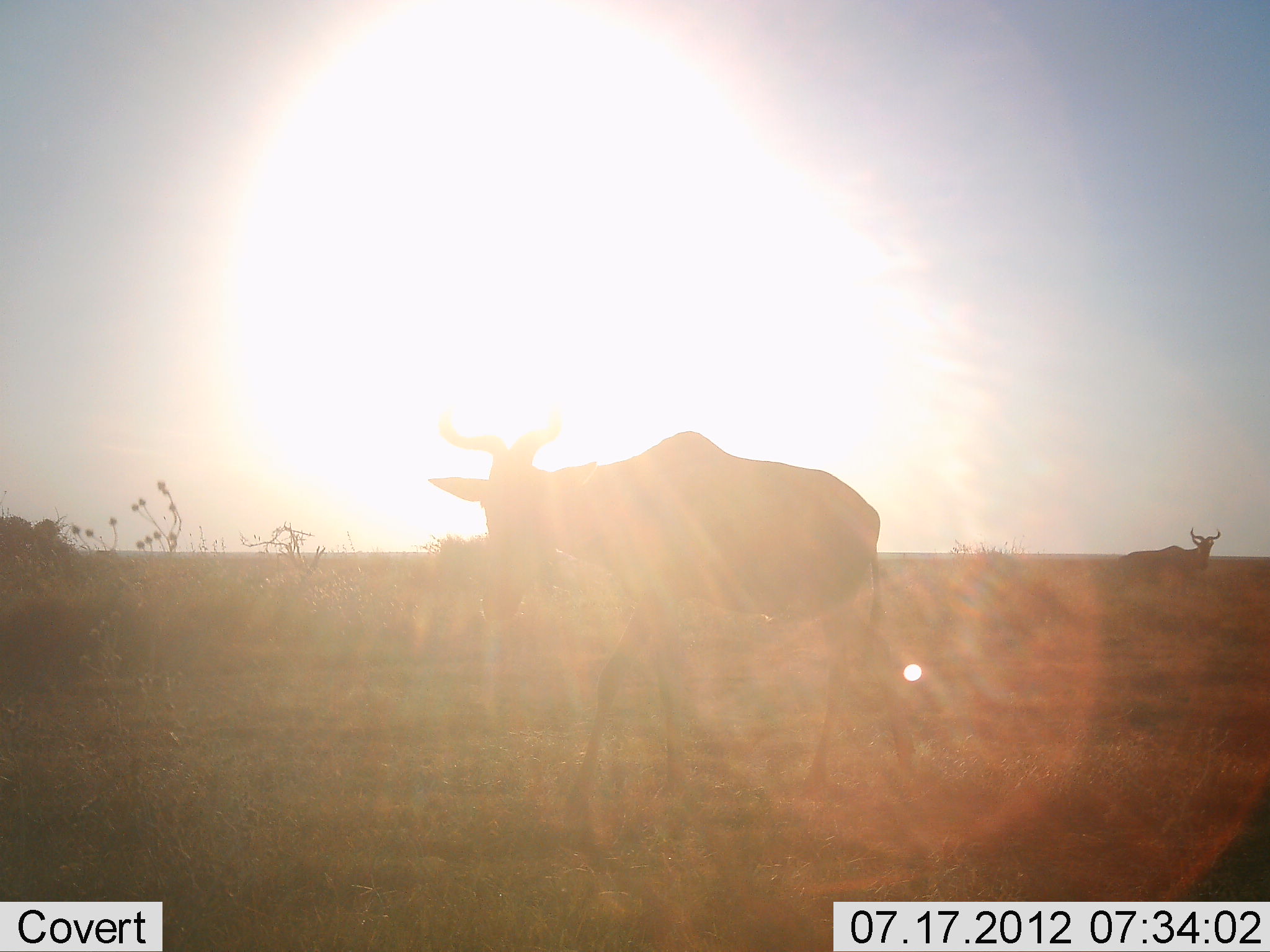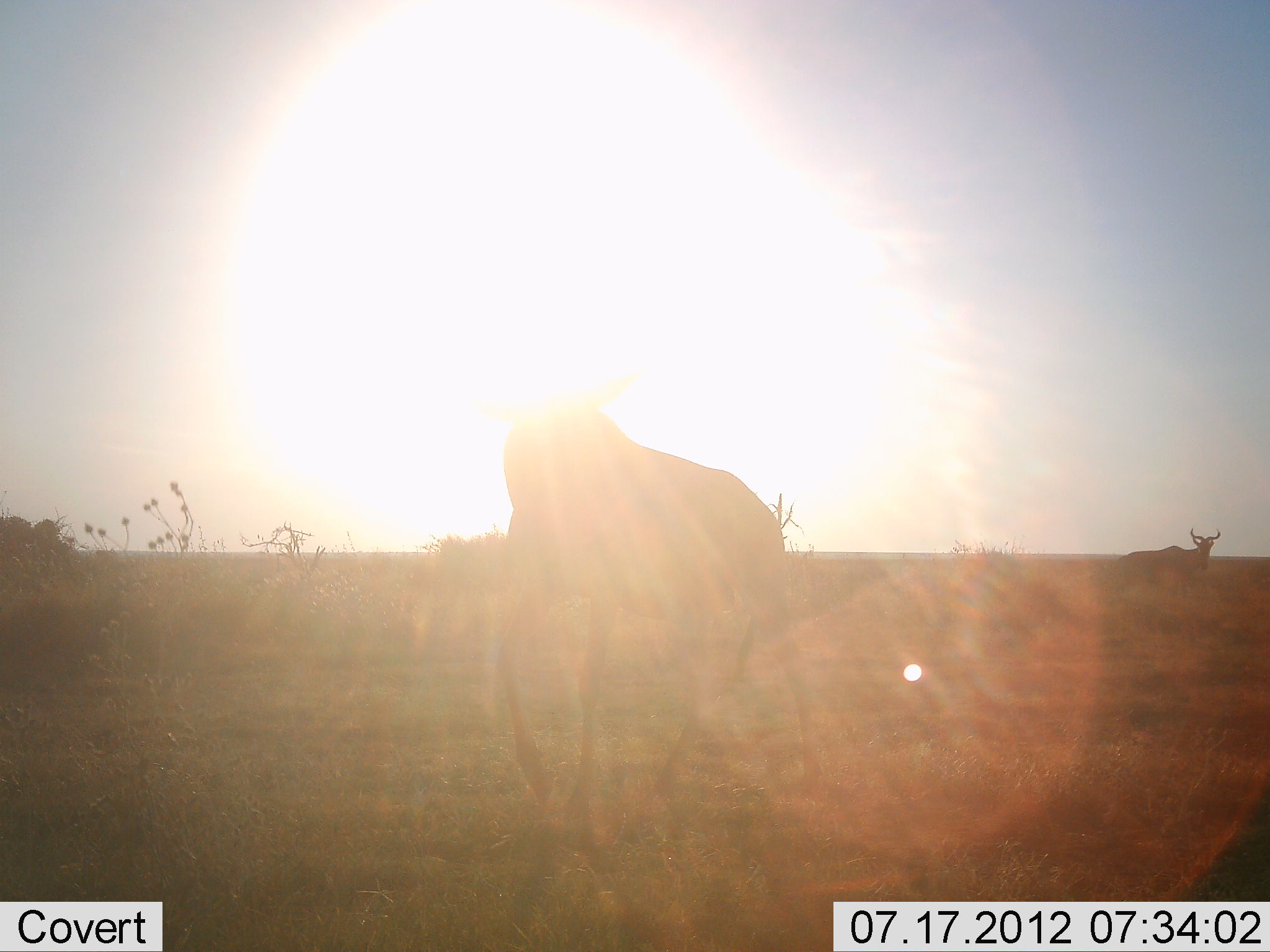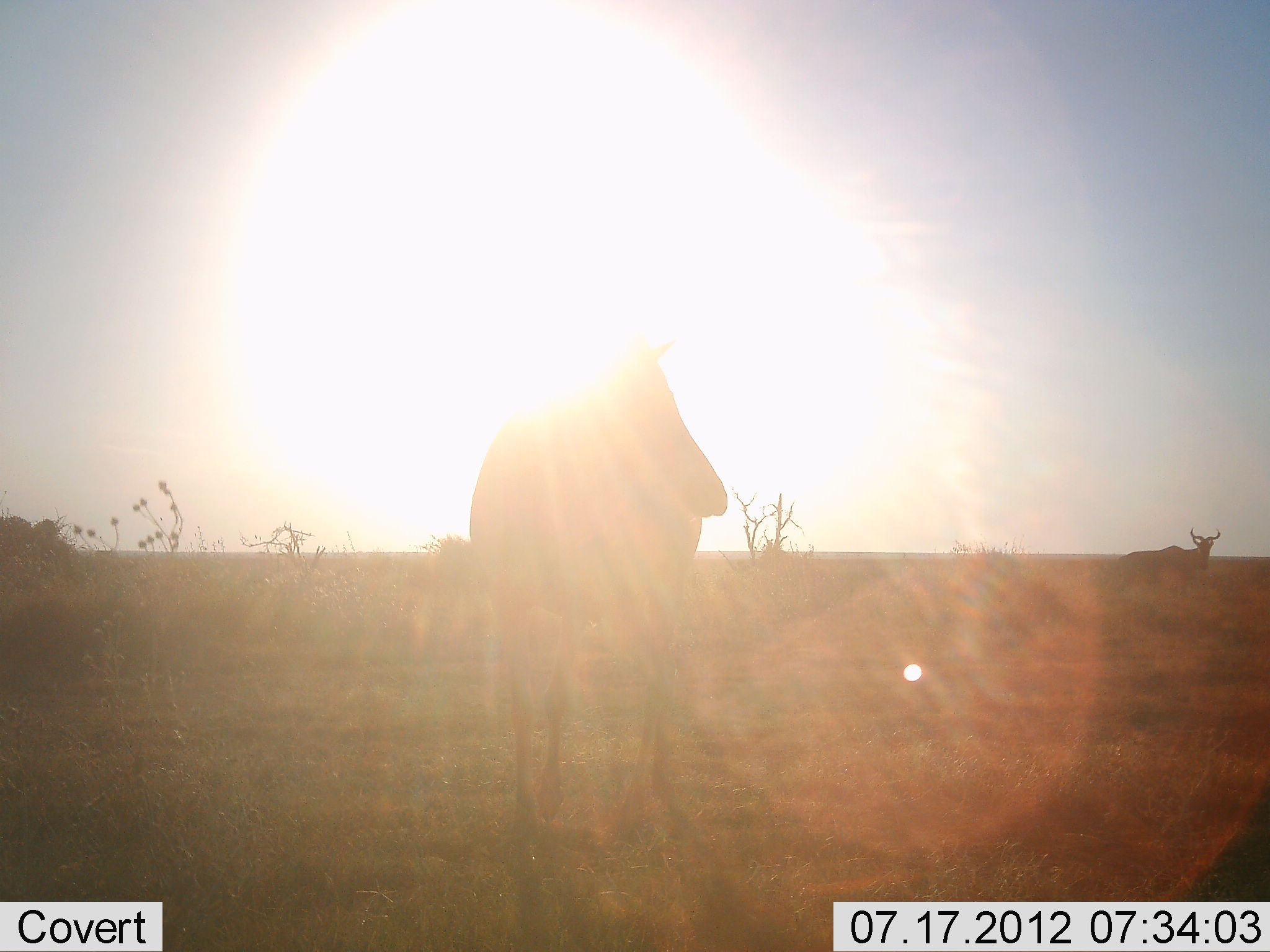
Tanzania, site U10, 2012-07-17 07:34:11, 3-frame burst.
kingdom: Animalia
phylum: Chordata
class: Mammalia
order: Artiodactyla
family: Bovidae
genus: Alcelaphus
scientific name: Alcelaphus buselaphus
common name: hartebeest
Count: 1.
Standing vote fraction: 64%.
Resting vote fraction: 0%.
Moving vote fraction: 36%.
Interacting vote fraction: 9%.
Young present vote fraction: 0%.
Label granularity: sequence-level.